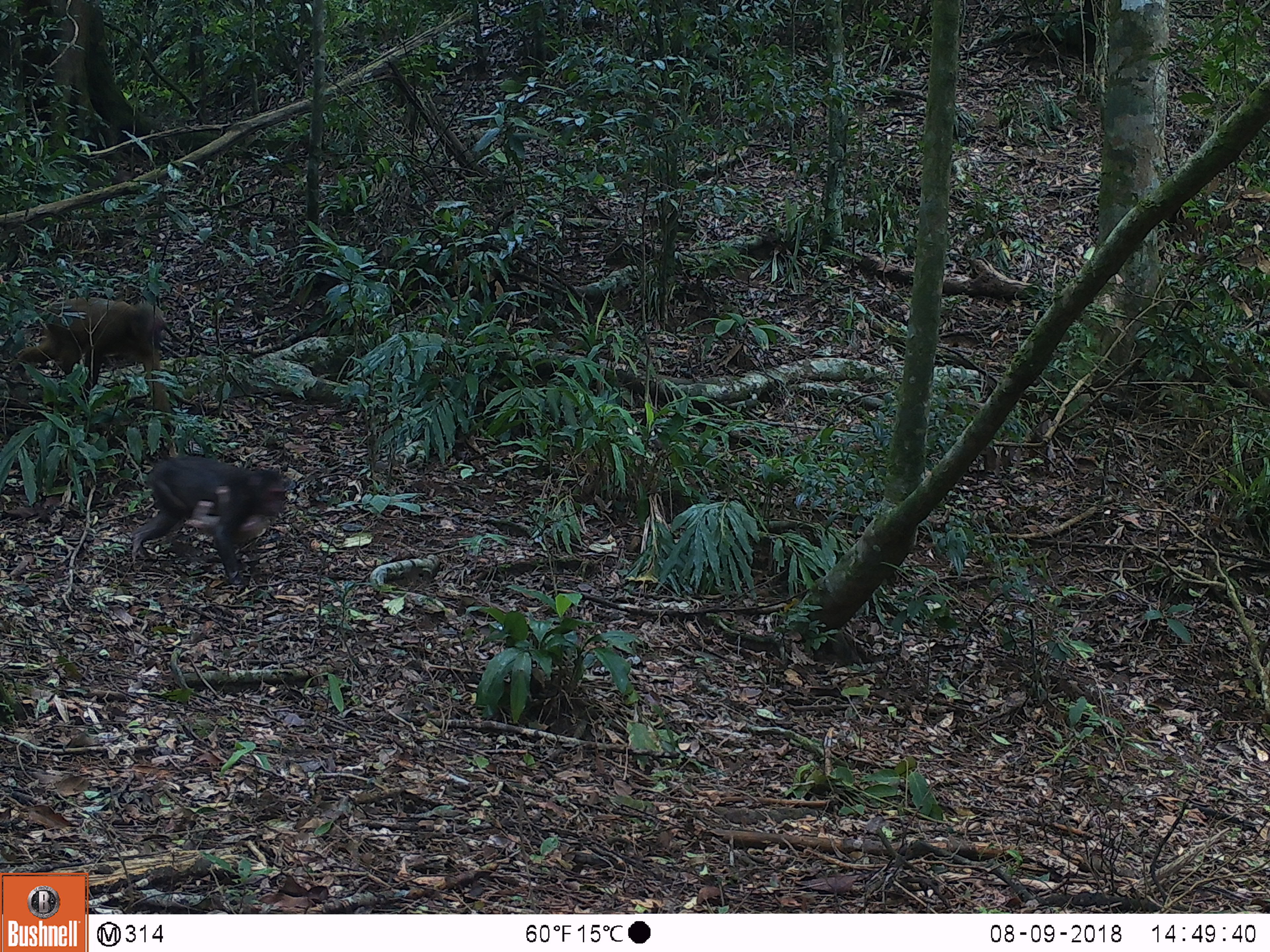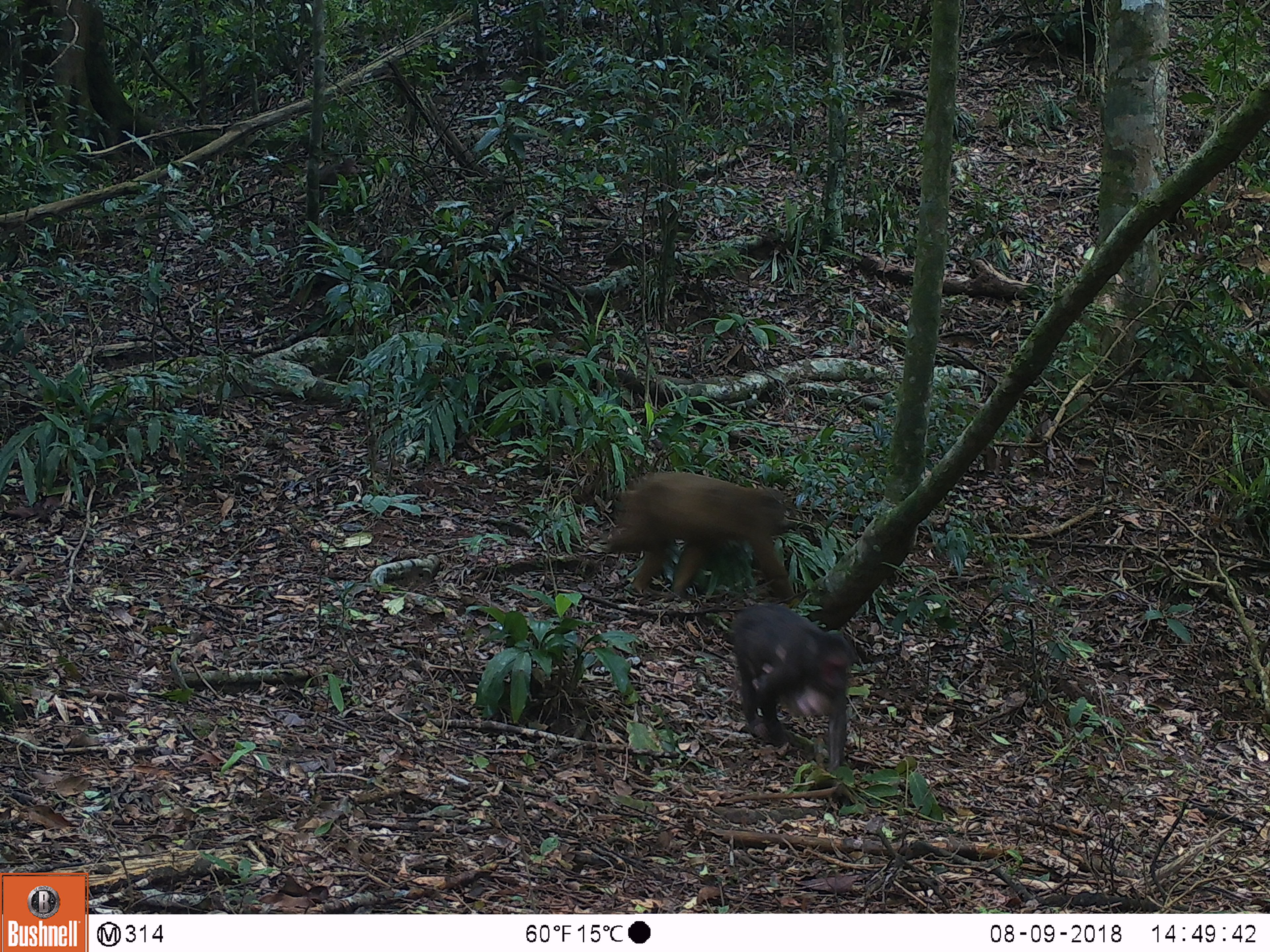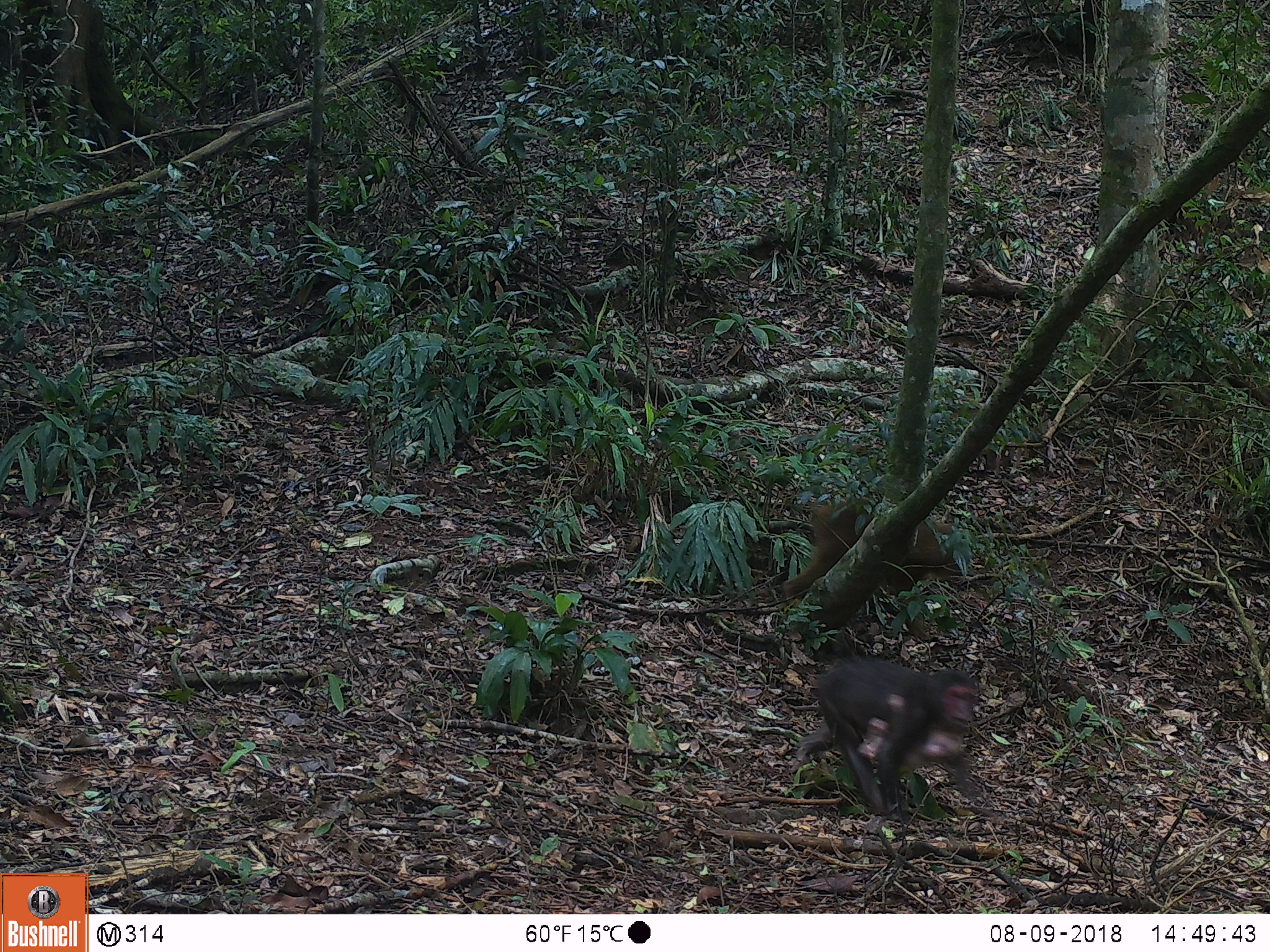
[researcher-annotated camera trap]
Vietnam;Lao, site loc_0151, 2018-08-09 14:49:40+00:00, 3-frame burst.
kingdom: Animalia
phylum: Chordata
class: Mammalia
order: Primates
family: Cercopithecidae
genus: Macaca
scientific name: Macaca arctoides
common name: stump-tailed macaque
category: stump tailed macaque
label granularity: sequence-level